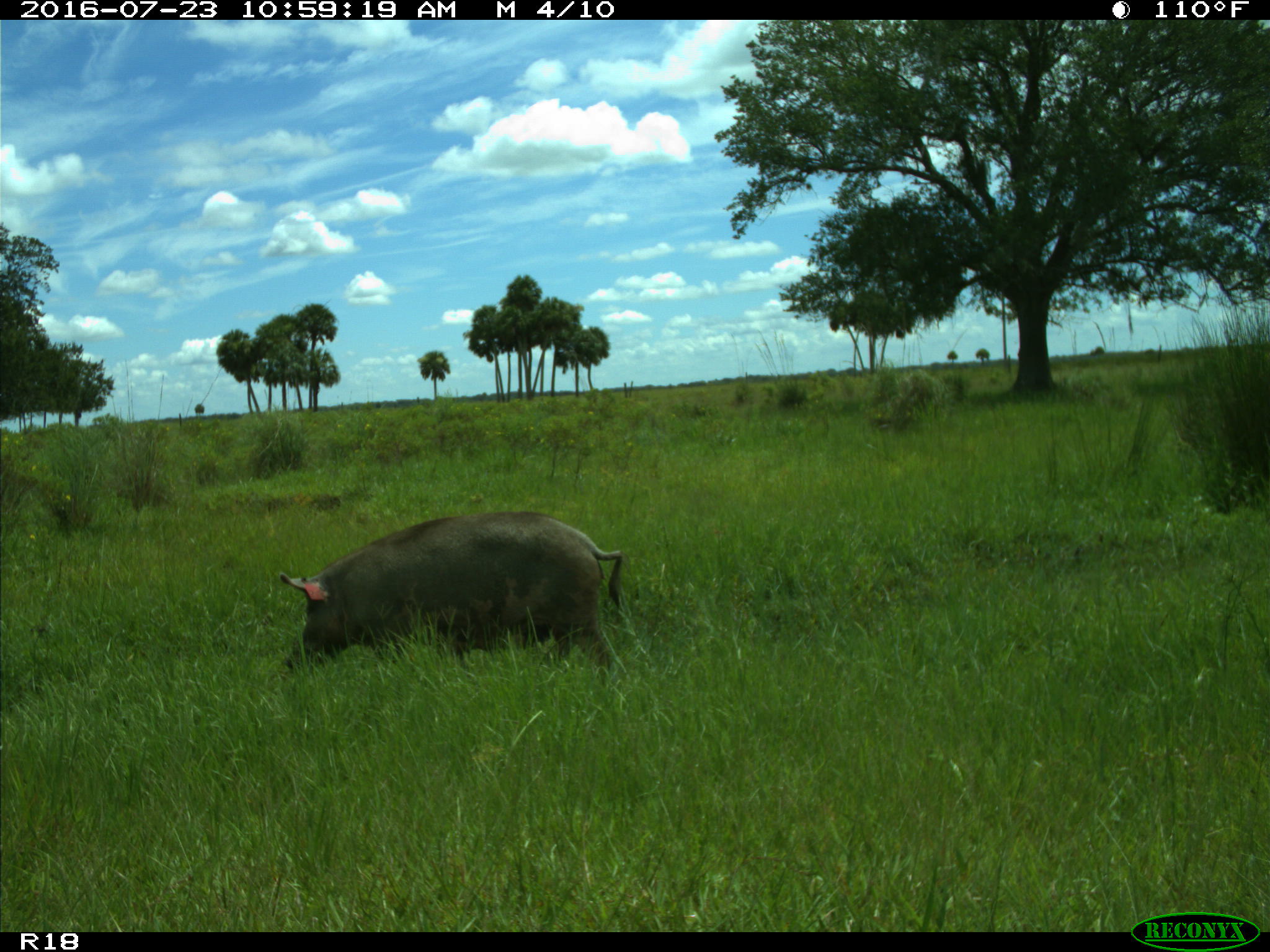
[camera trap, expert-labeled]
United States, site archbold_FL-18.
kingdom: Animalia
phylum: Chordata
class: Mammalia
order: Artiodactyla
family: Suidae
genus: Sus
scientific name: Sus scrofa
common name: wild boar